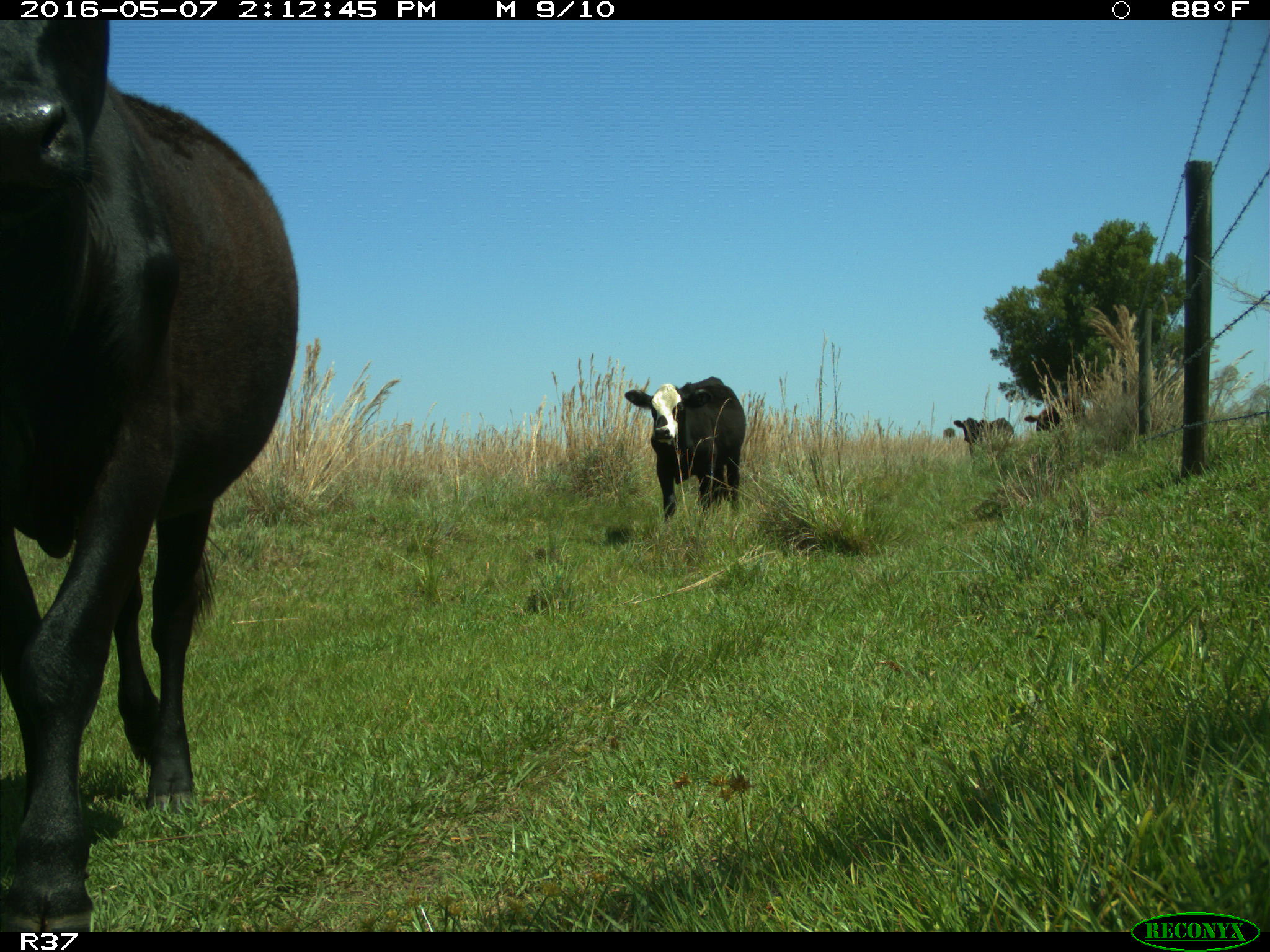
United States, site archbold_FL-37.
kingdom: Animalia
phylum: Chordata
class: Mammalia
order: Artiodactyla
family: Bovidae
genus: Bos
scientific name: Bos taurus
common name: domestic cow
Bos taurus (domestic cow).